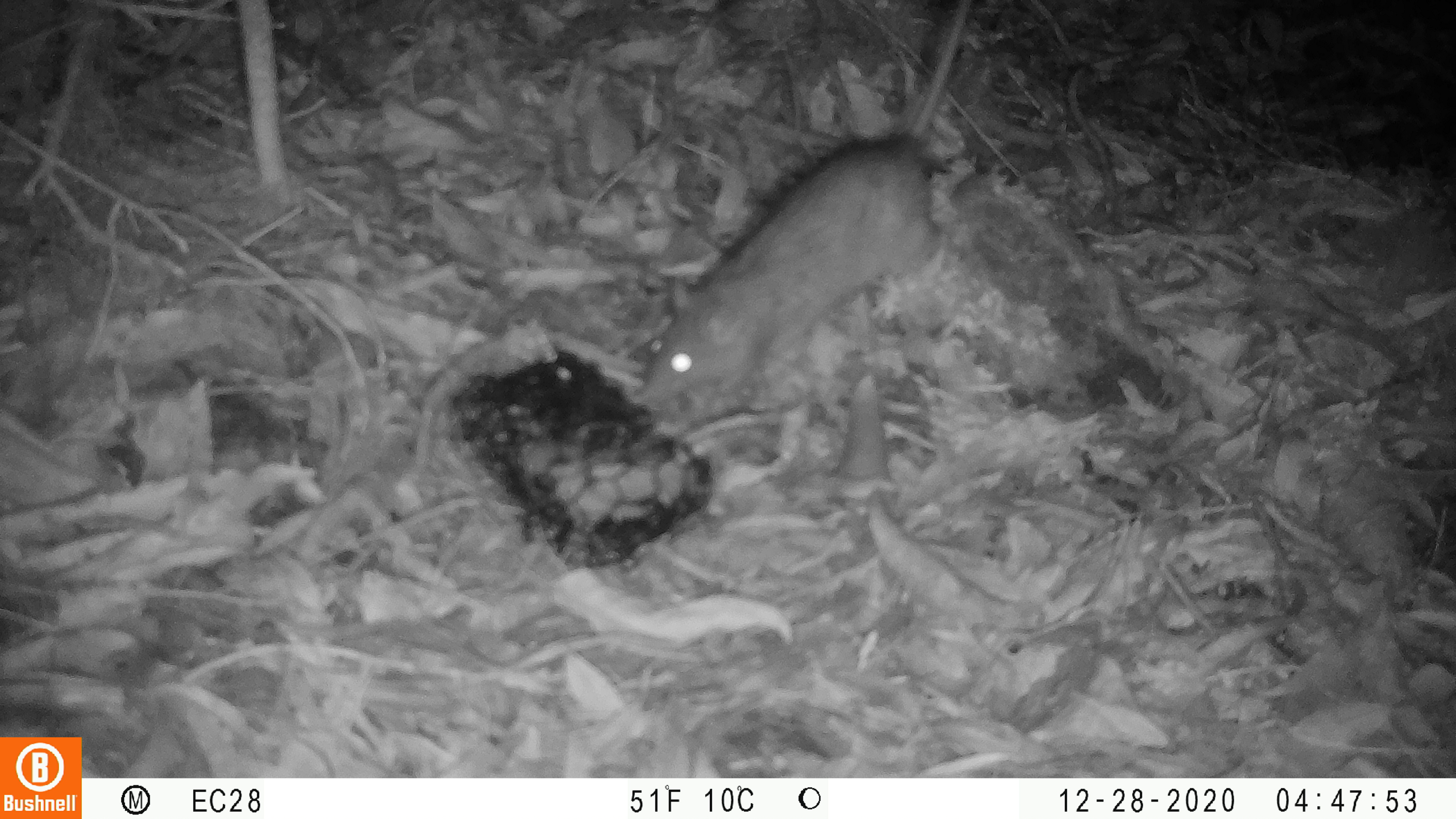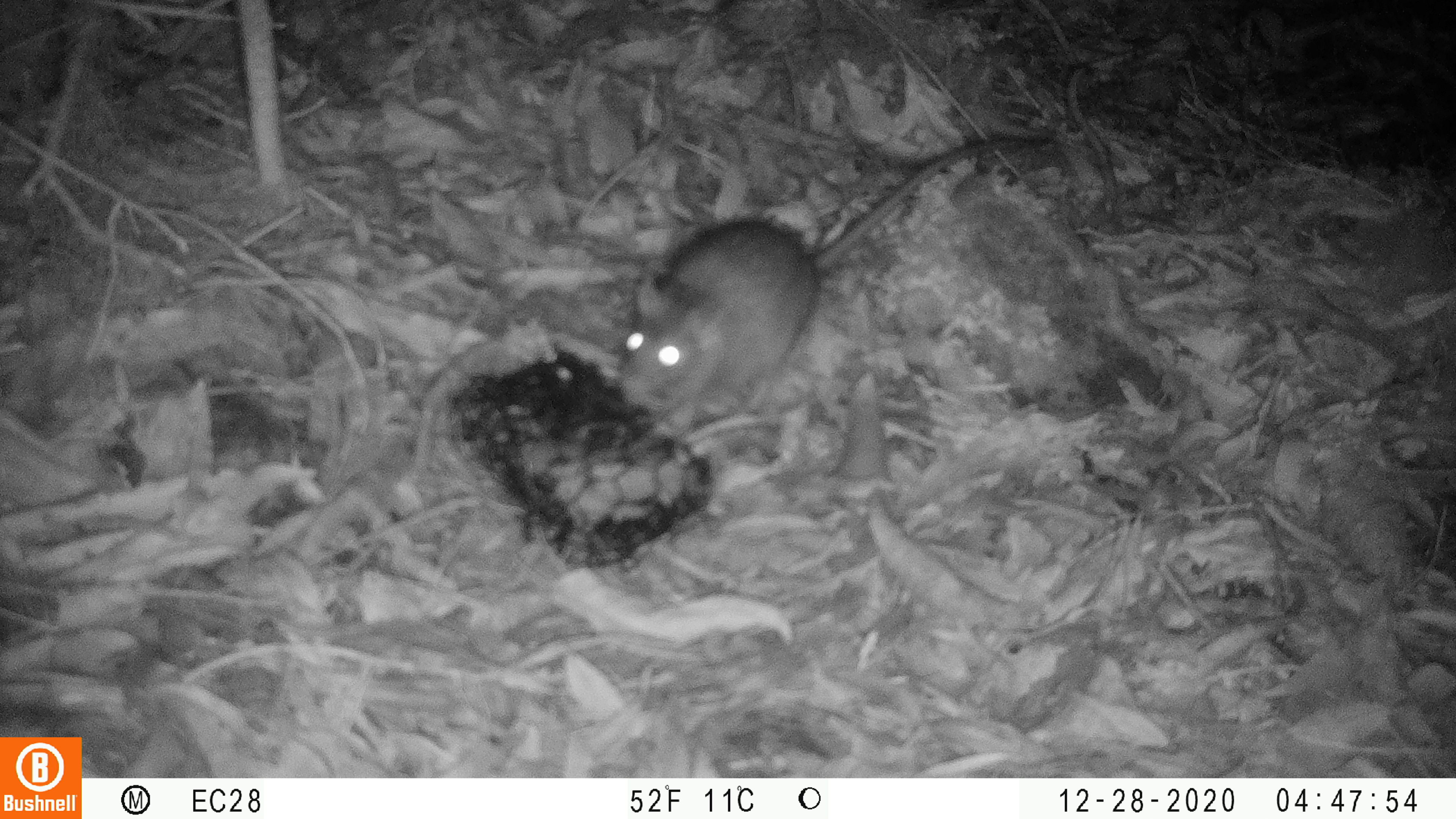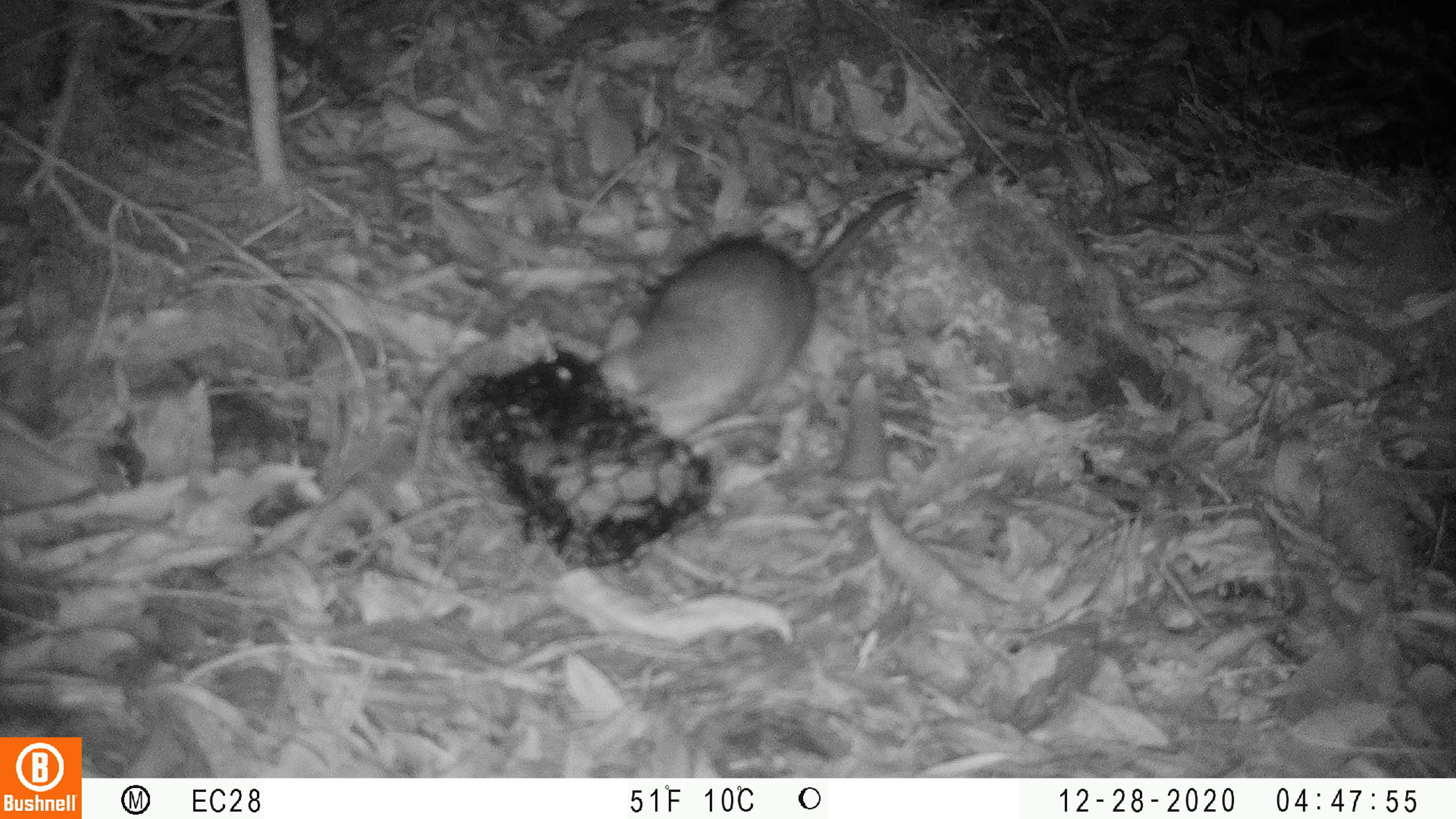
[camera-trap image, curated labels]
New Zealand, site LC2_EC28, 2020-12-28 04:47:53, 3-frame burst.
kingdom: Animalia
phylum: Chordata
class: Mammalia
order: Rodentia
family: Muridae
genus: Rattus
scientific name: Rattus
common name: rat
Rat (Rattus).